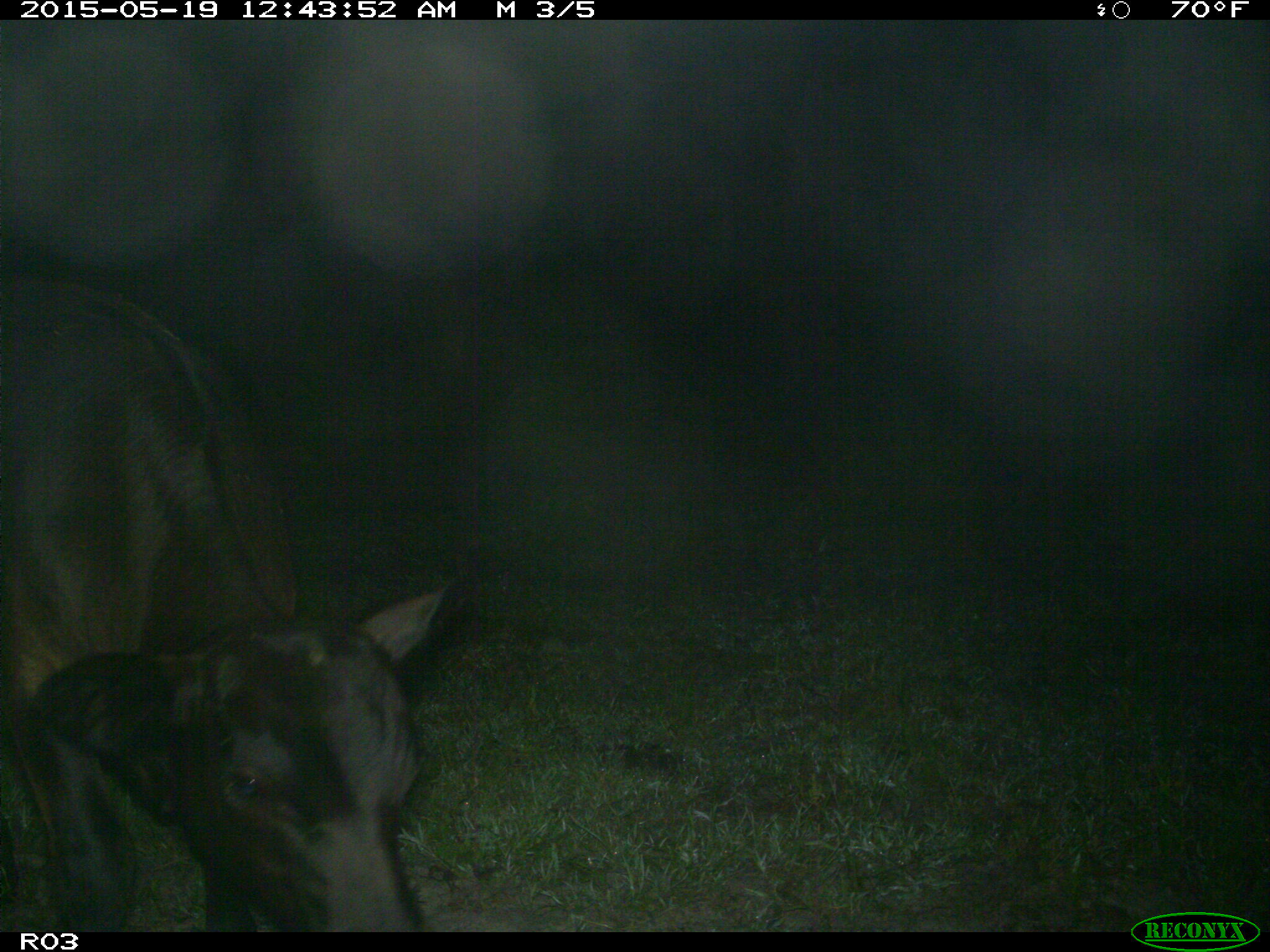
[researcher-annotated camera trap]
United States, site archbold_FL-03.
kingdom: Animalia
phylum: Chordata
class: Mammalia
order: Artiodactyla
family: Bovidae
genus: Bos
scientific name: Bos taurus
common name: domestic cow